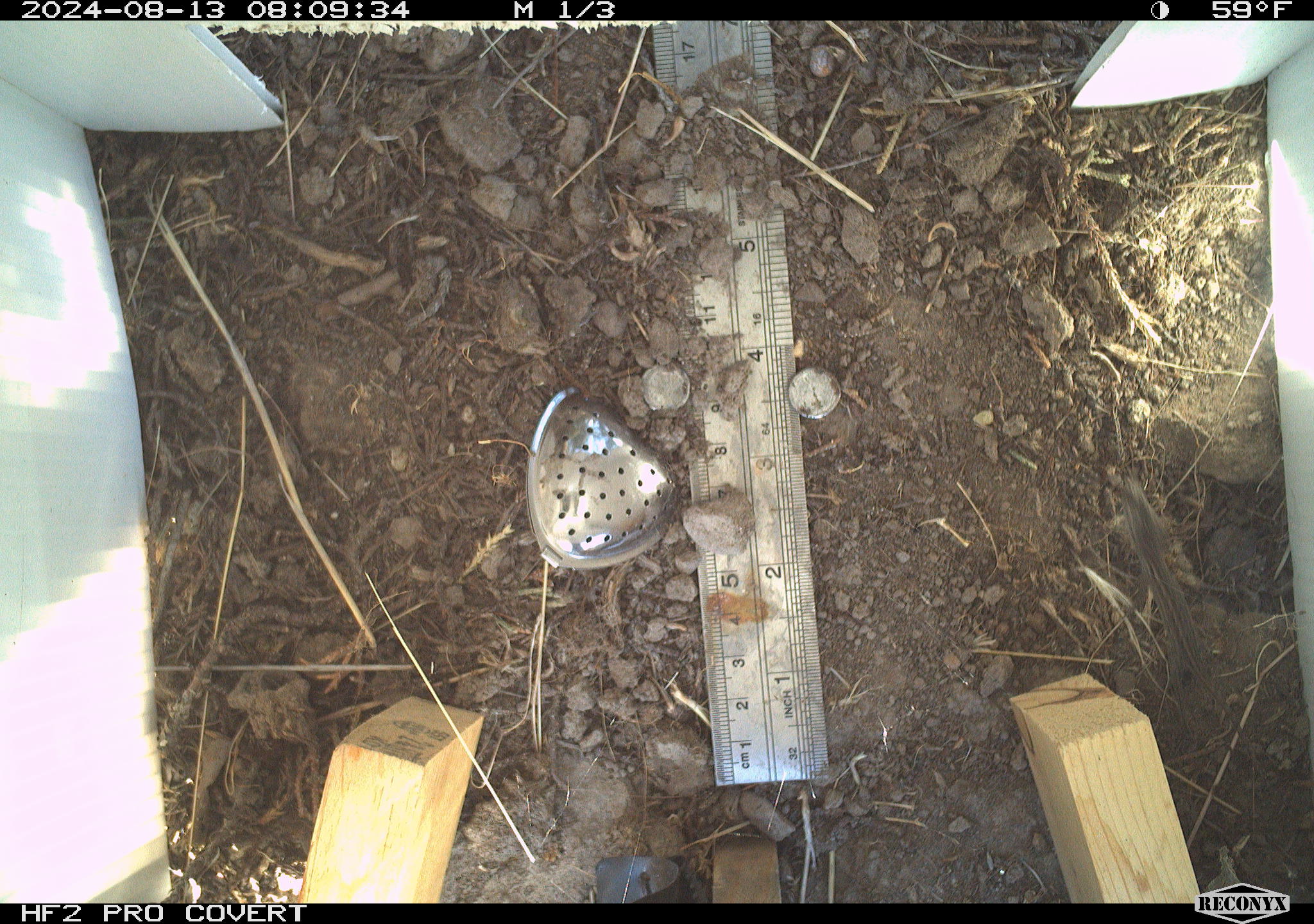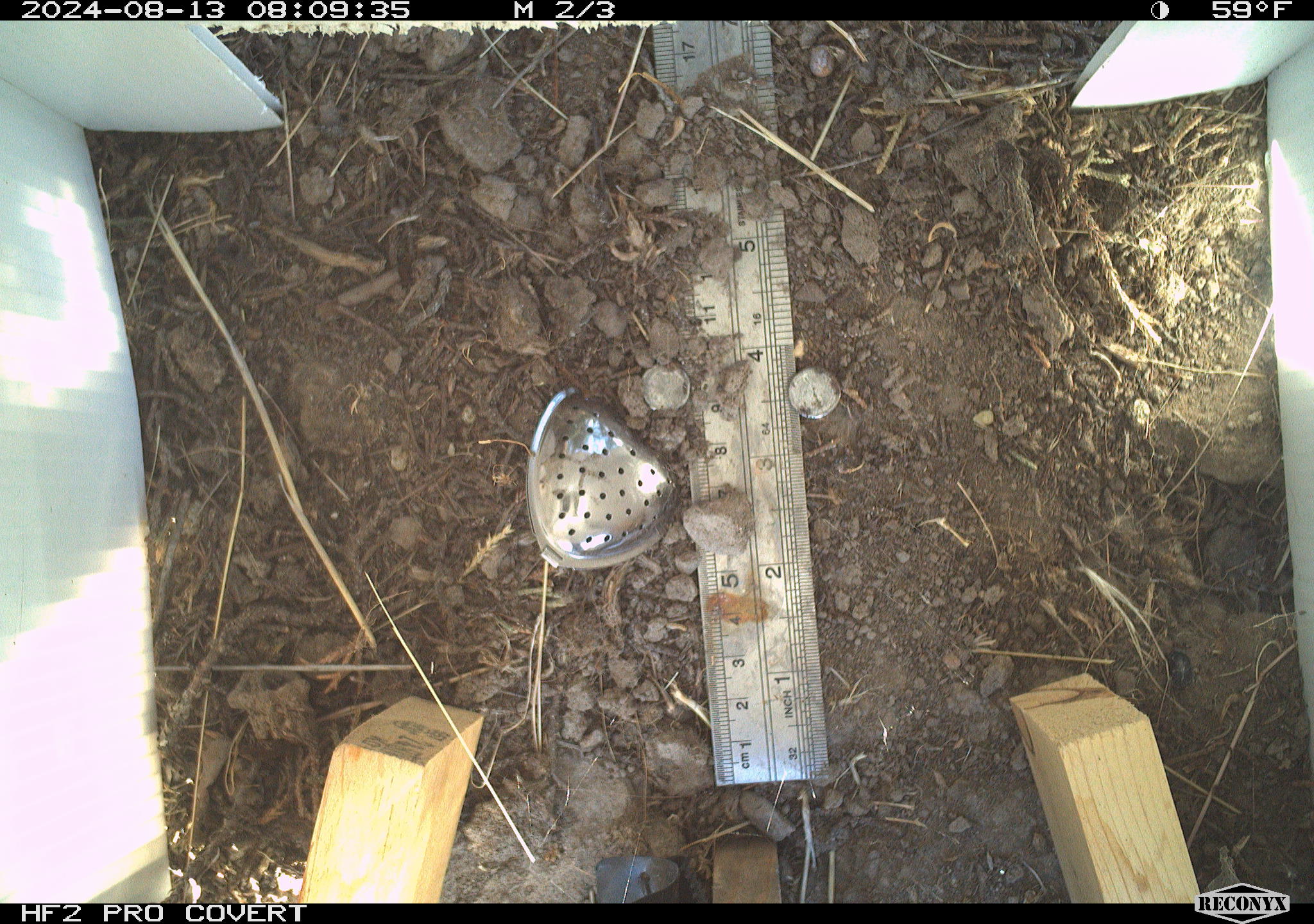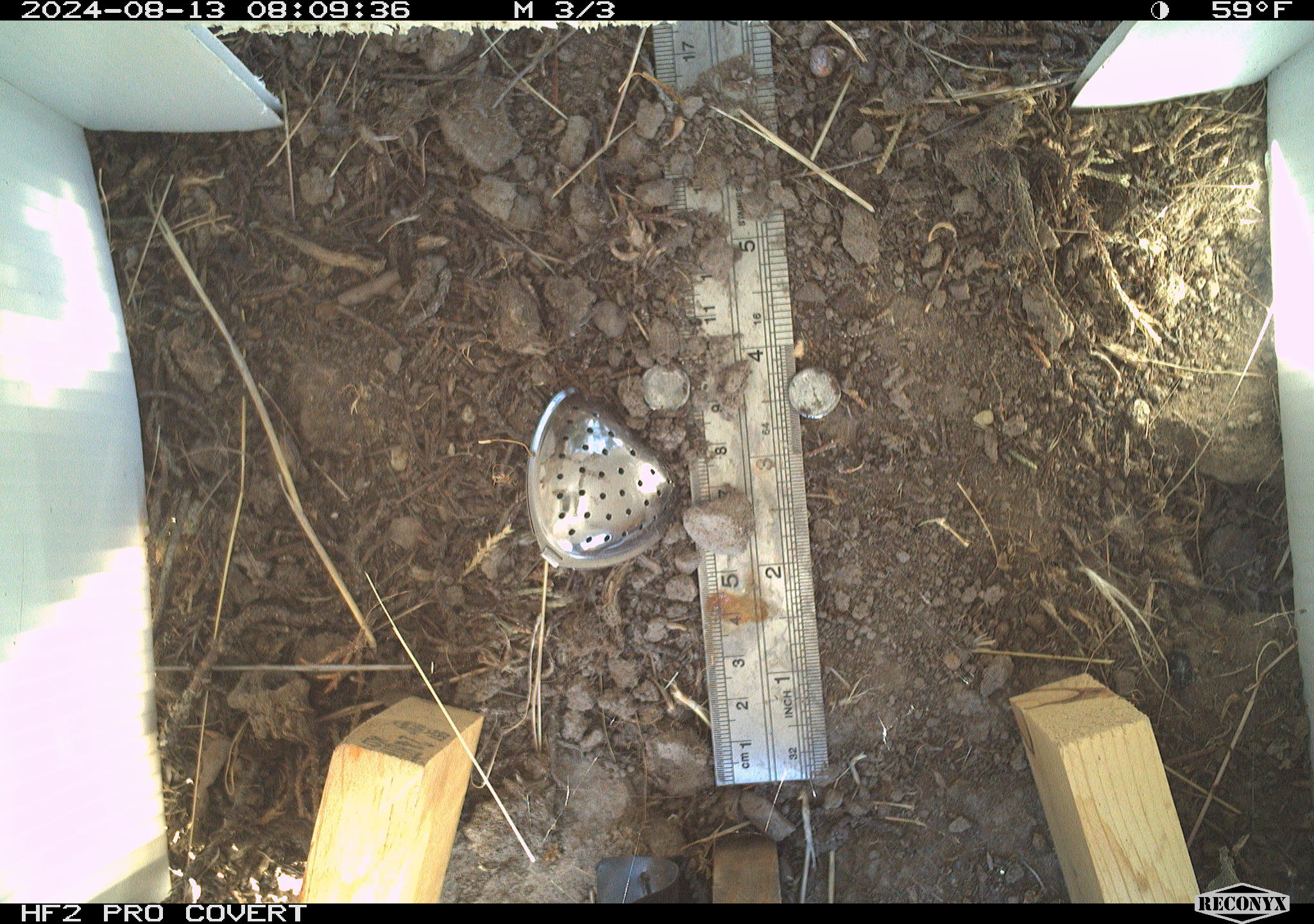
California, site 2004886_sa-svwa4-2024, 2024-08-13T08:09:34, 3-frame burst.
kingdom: Animalia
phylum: Chordata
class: Reptilia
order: Squamata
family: Phrynosomatidae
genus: Sceloporus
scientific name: Sceloporus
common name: spiny lizards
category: sceloporus species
Sceloporus species (spiny lizards) (Sceloporus).